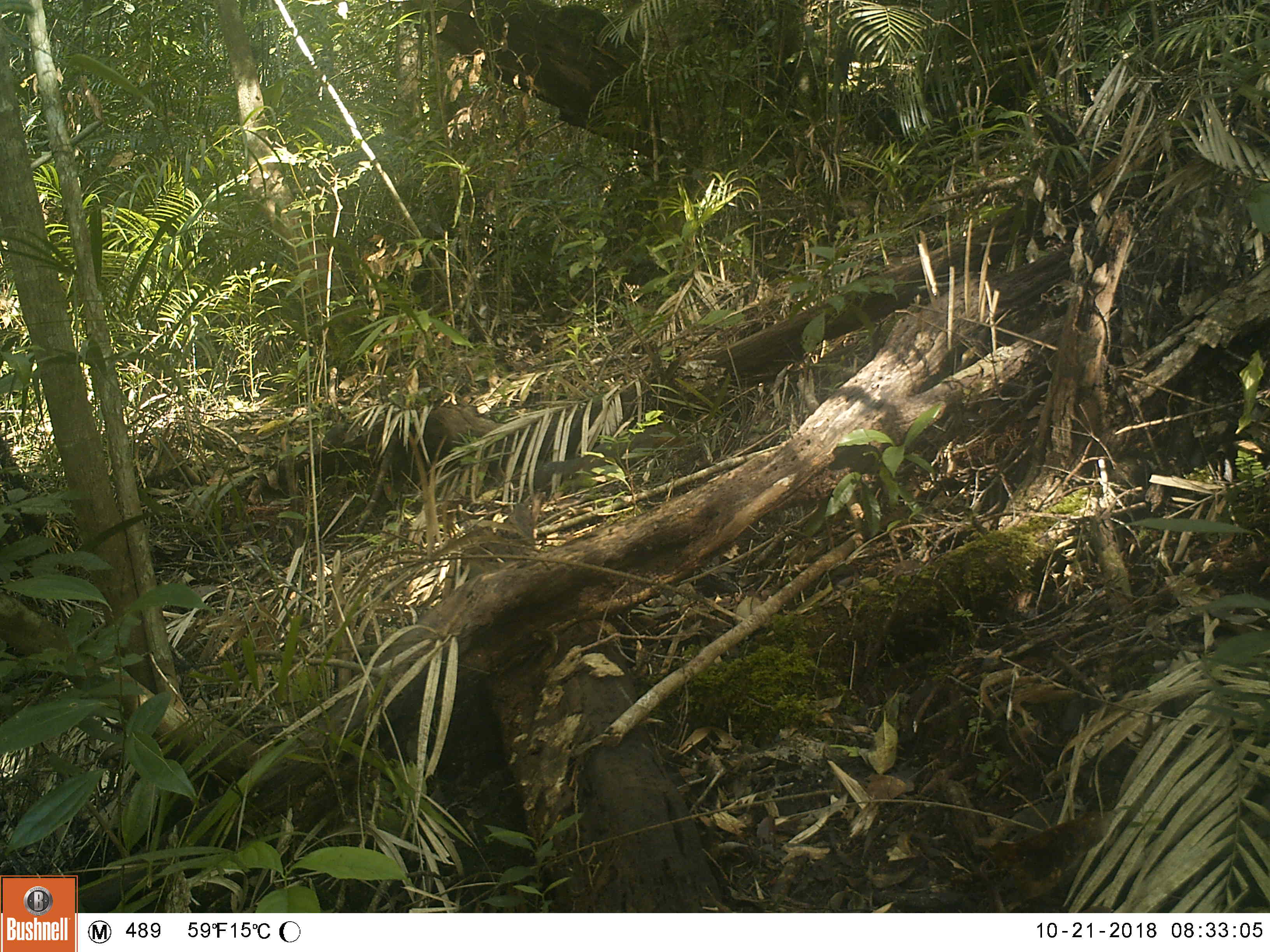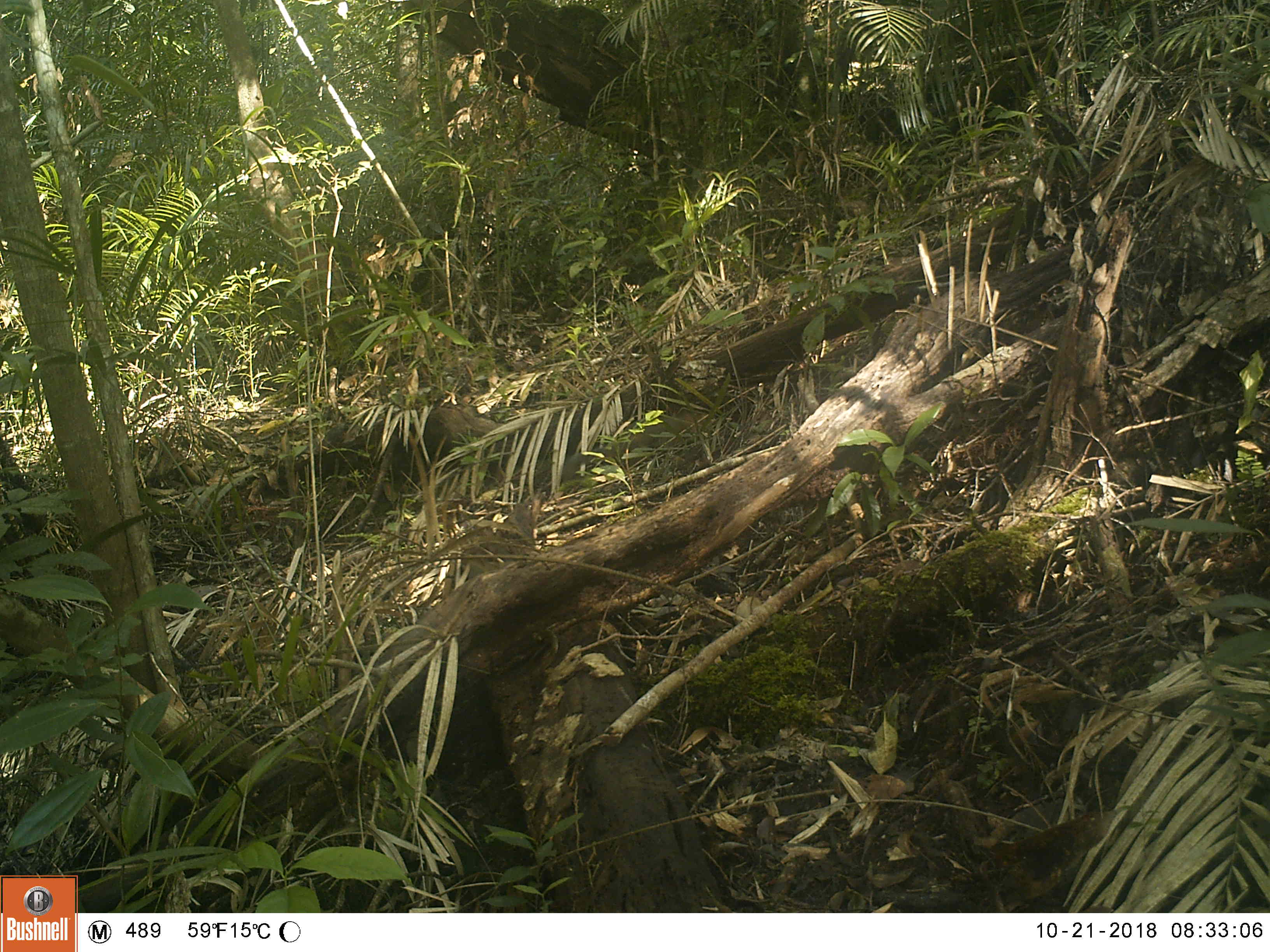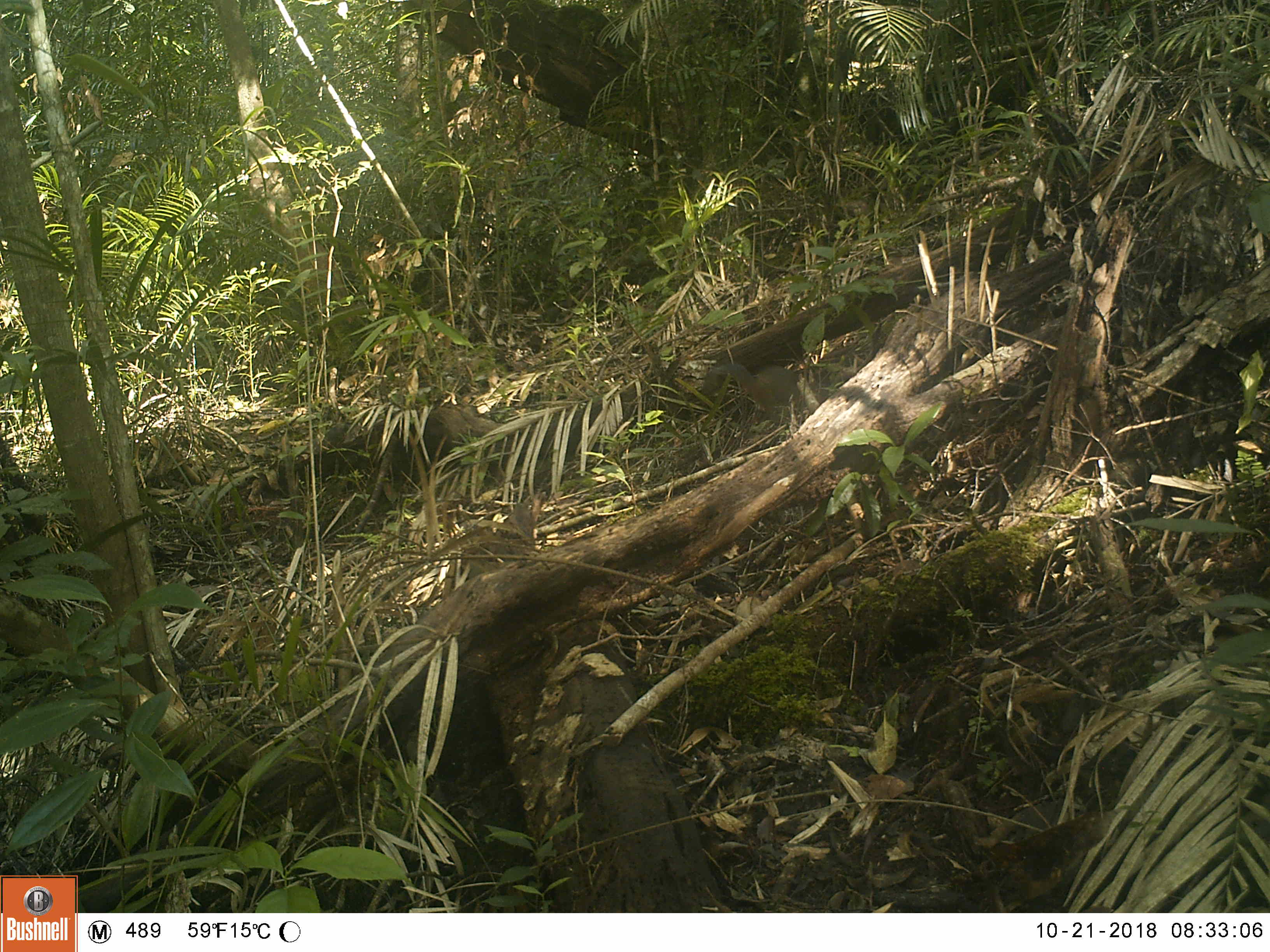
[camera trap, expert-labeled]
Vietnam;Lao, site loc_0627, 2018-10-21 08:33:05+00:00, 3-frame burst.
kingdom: Animalia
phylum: Chordata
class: Mammalia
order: Rodentia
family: Sciuridae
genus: Dremomys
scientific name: Dremomys rufigenis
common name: red-cheeked squirrel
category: red cheeked squirrel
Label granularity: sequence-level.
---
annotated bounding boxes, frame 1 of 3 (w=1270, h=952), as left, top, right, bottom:
red cheeked squirrel: 531, 421, 686, 491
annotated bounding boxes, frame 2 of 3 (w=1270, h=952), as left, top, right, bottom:
red cheeked squirrel: 560, 411, 711, 484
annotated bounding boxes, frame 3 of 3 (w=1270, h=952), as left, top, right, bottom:
red cheeked squirrel: 701, 362, 826, 422